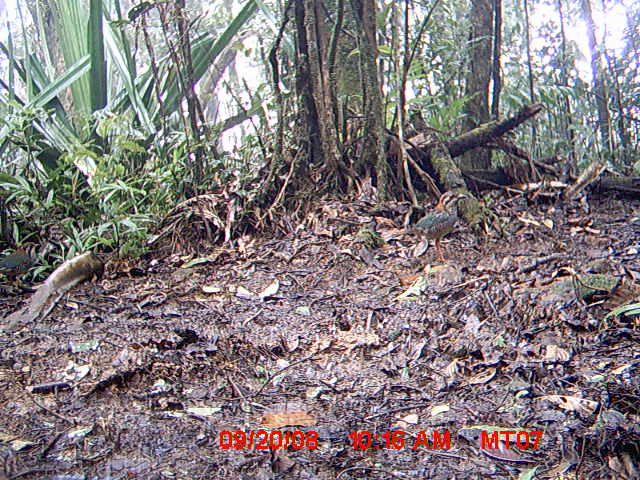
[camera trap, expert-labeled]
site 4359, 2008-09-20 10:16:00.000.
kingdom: Animalia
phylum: Chordata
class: Aves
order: Coraciiformes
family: Brachypteraciidae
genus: Brachypteracias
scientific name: Brachypteracias squamiger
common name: scaly ground-roller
Brachypteracias squamiger (scaly ground-roller), count 2.